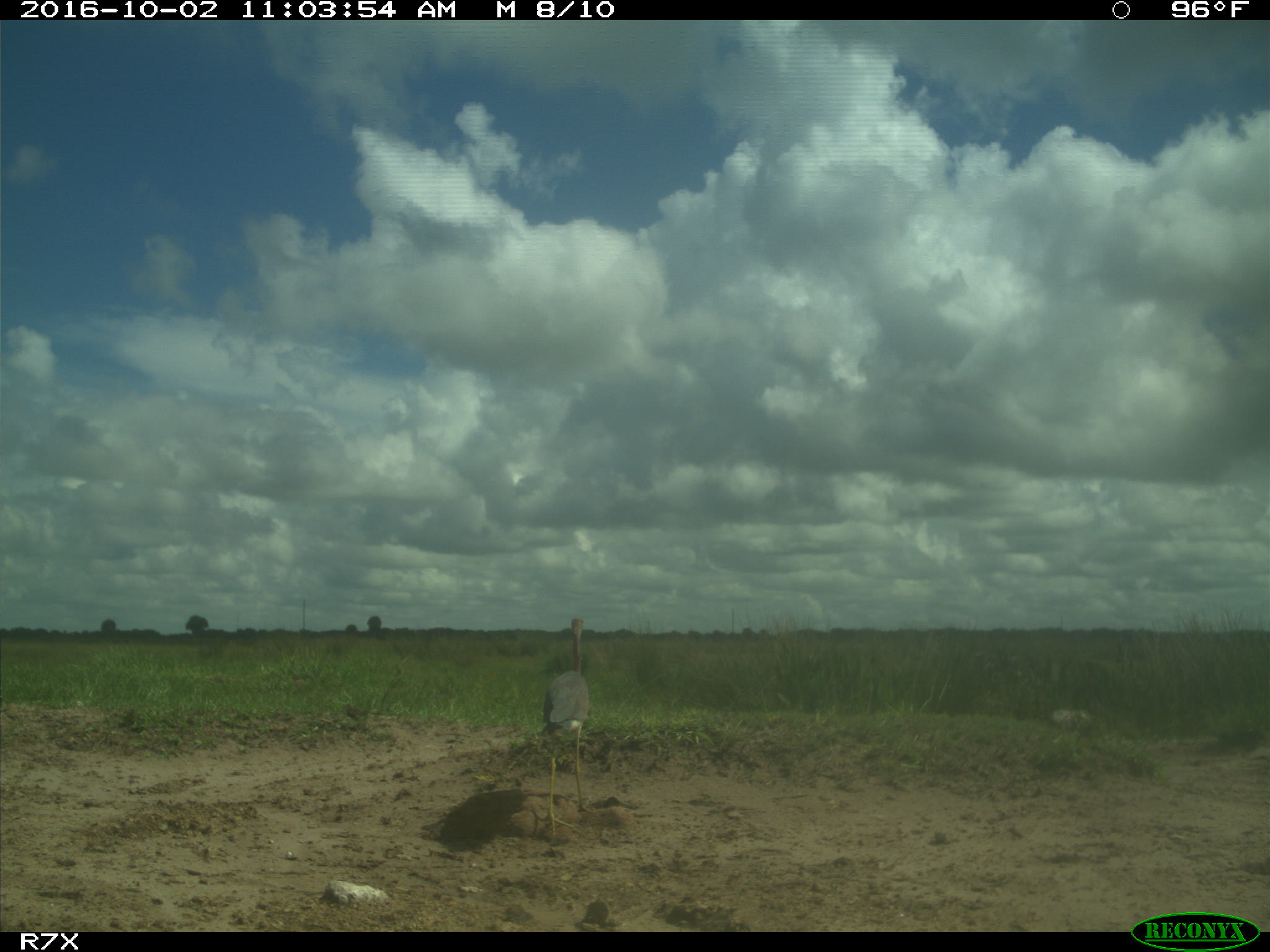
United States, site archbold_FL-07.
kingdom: Animalia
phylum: Chordata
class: Aves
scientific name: Aves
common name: birds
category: unidentified bird